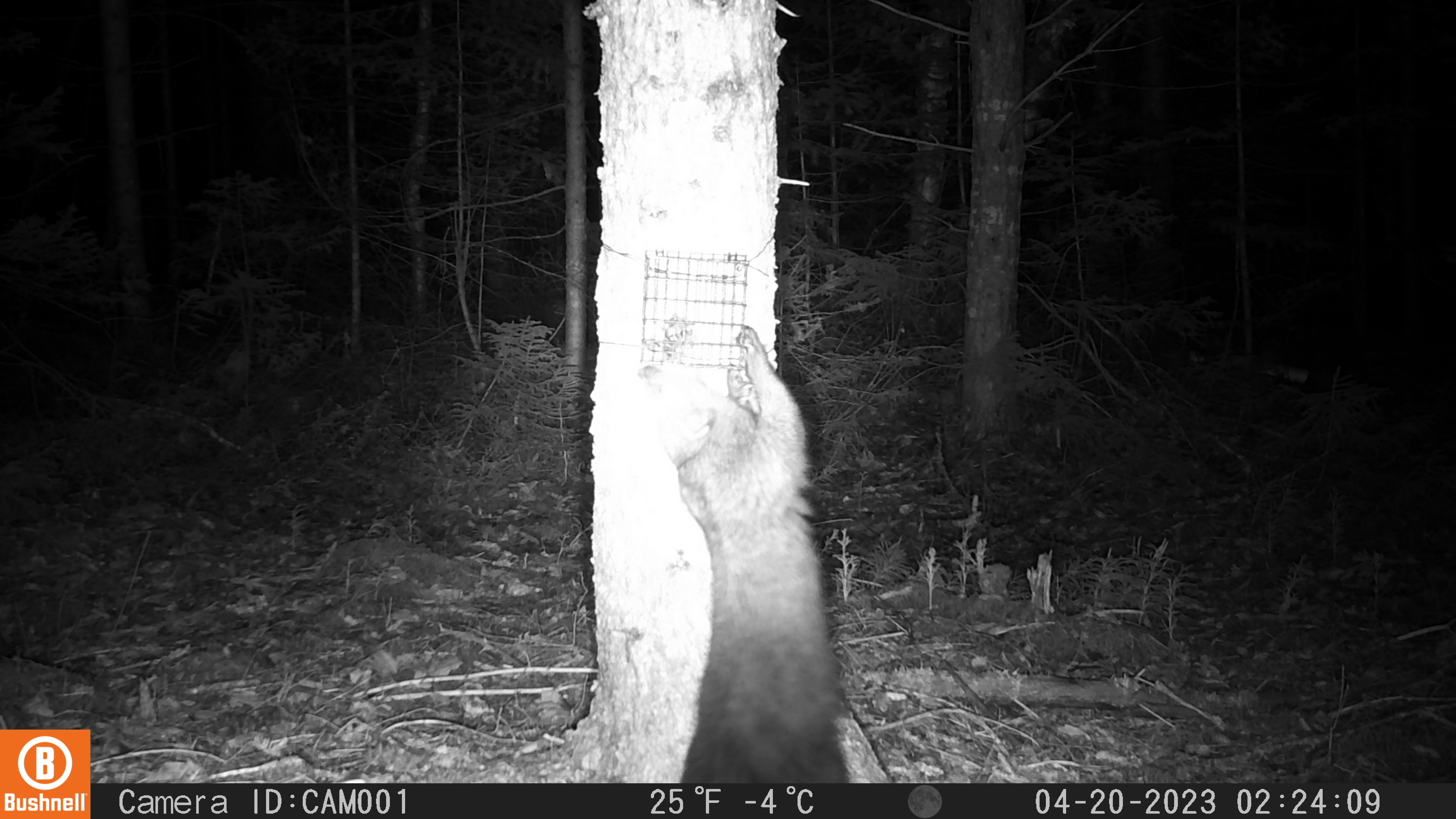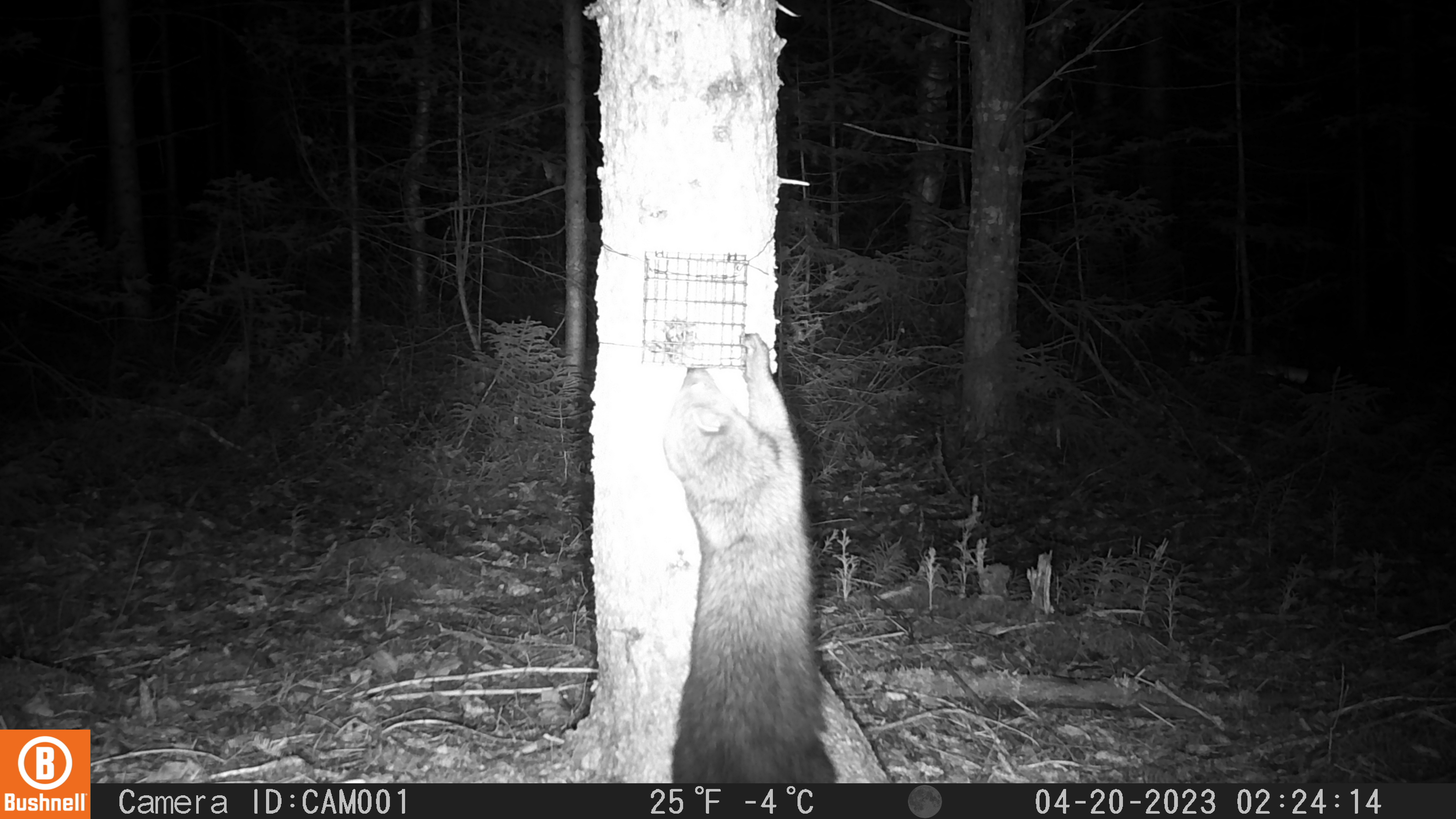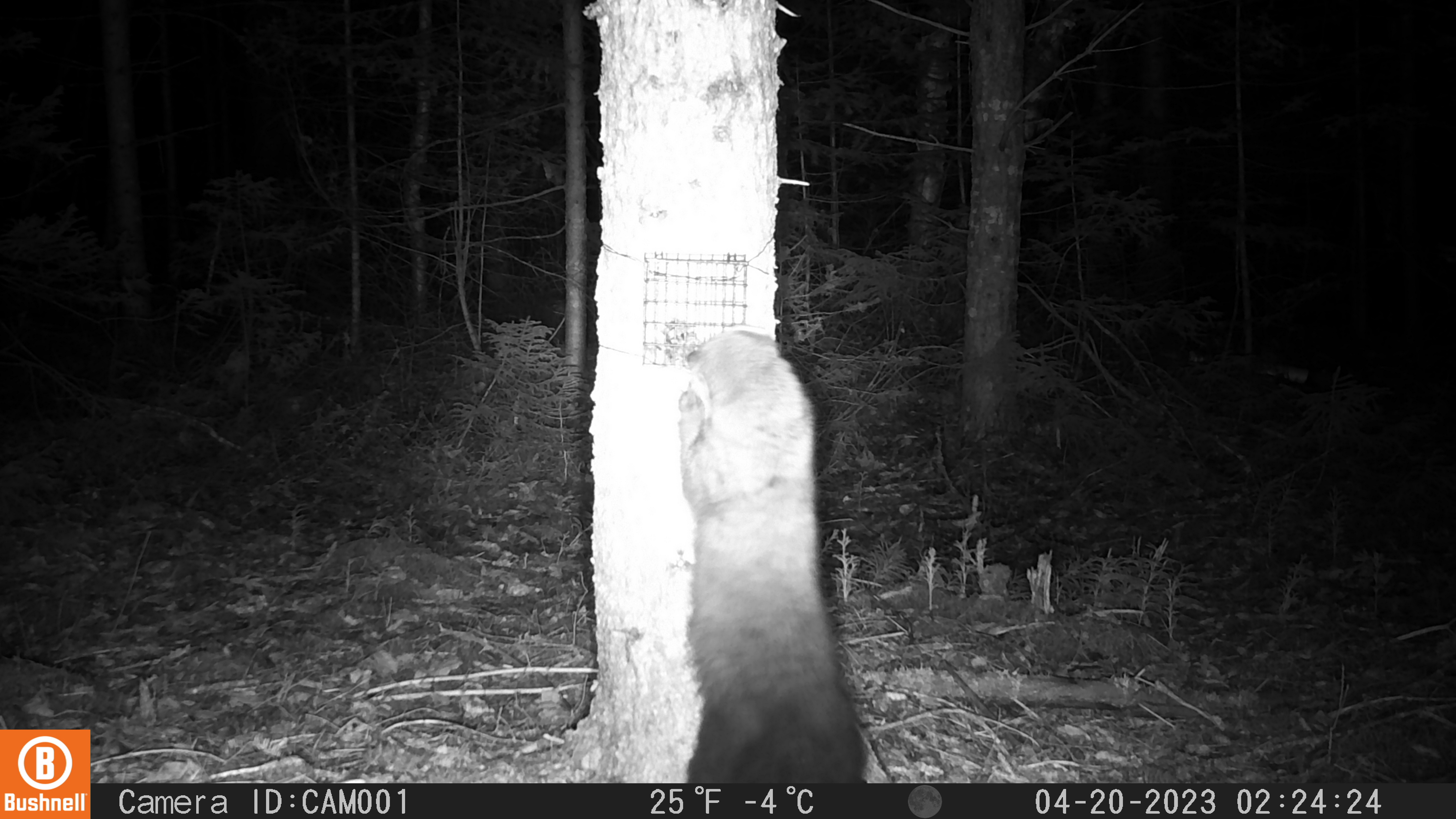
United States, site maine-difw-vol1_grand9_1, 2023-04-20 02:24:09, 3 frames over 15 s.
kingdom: Animalia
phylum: Chordata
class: Mammalia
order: Carnivora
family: Mustelidae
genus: Pekania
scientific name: Pekania pennanti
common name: fisher